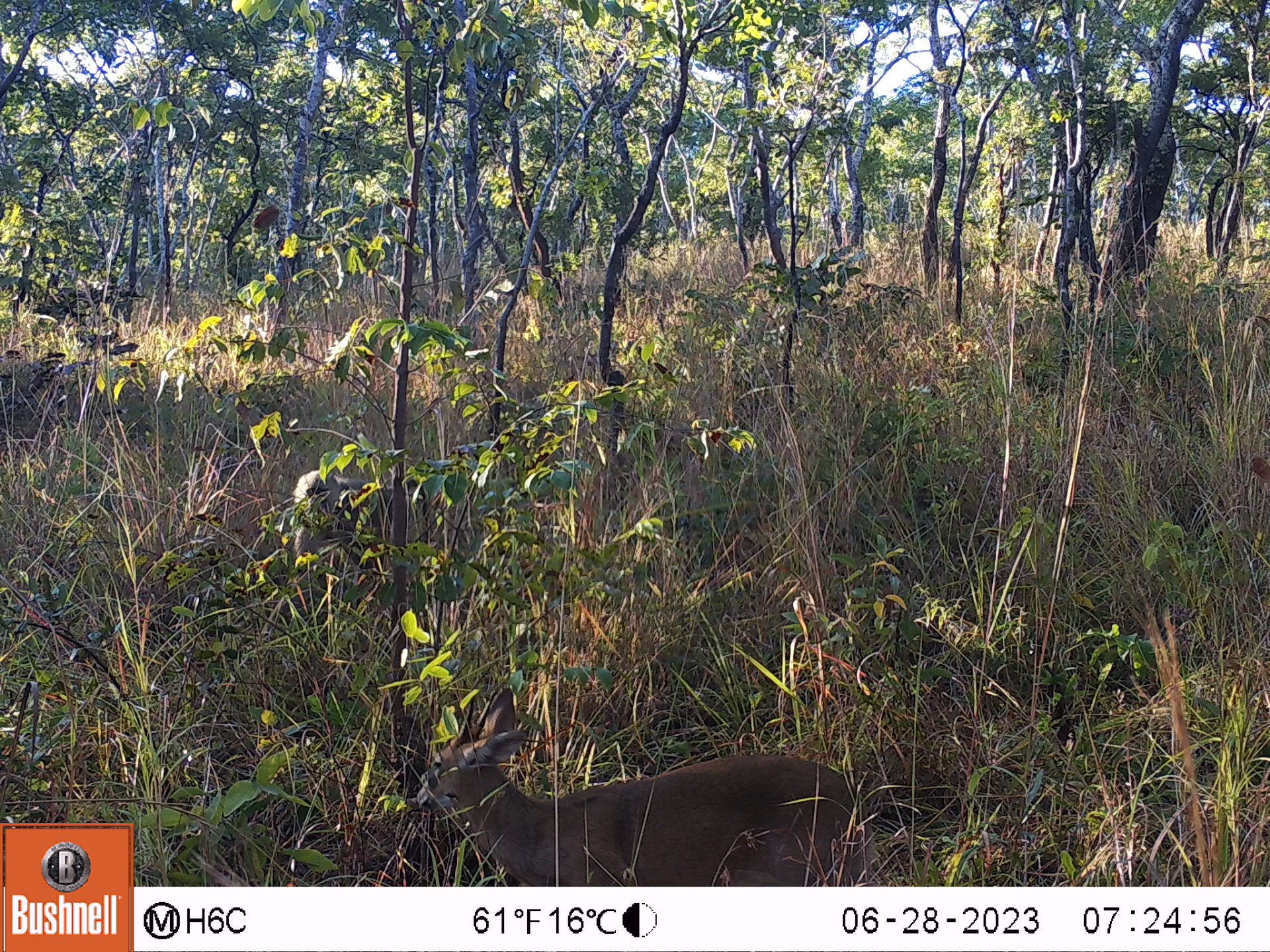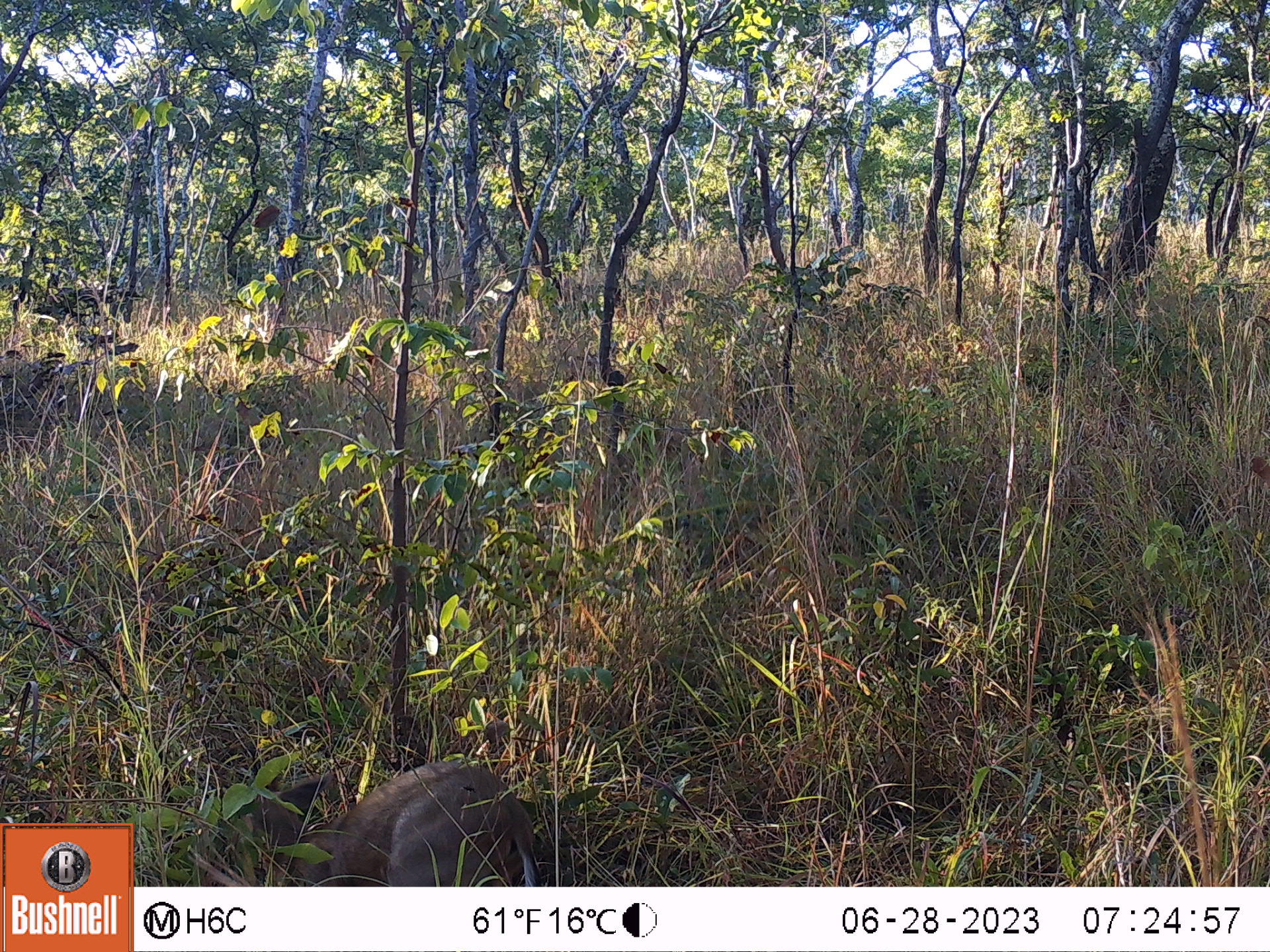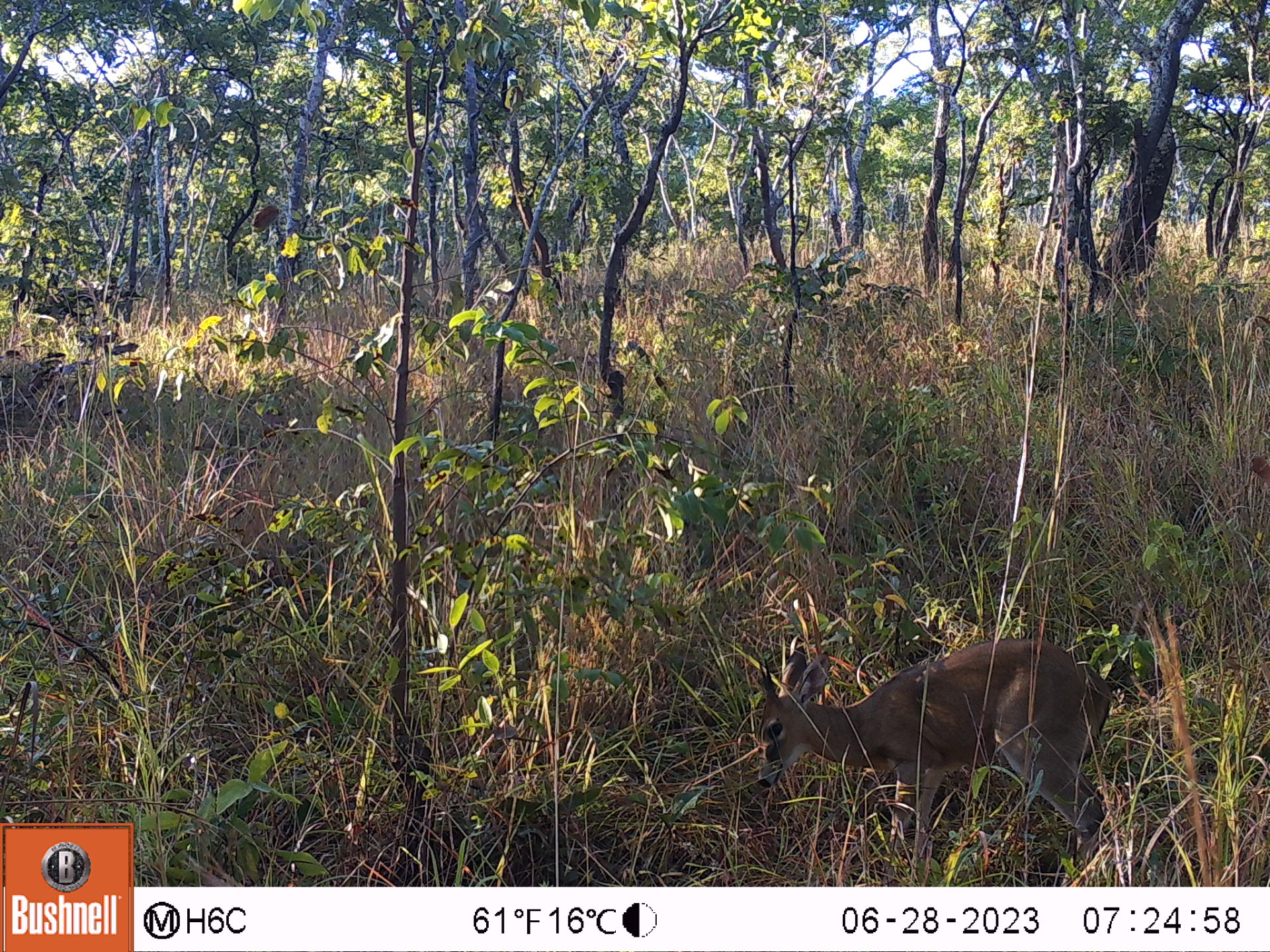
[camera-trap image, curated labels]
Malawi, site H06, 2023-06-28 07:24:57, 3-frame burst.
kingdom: Animalia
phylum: Chordata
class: Mammalia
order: Artiodactyla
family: Bovidae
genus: Sylvicapra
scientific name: Sylvicapra grimmia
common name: common duiker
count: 1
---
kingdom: Animalia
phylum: Chordata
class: Mammalia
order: Primates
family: Cercopithecidae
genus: Papio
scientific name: Papio cynocephalus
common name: yellow baboon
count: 1